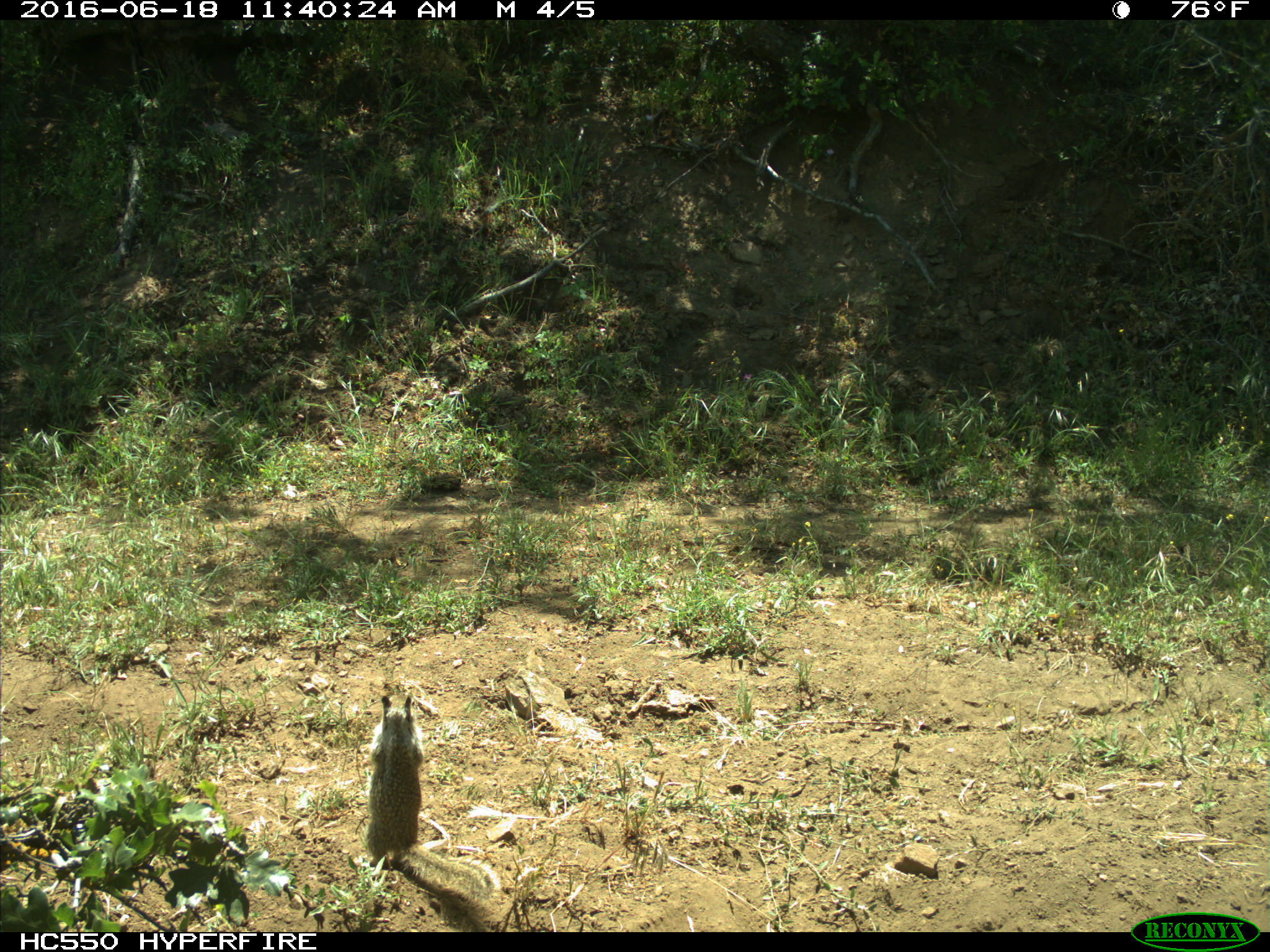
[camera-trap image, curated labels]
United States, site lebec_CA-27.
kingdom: Animalia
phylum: Chordata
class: Mammalia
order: Rodentia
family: Sciuridae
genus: Otospermophilus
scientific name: Otospermophilus beecheyi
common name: california ground squirrel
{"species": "Otospermophilus beecheyi (california ground squirrel)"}